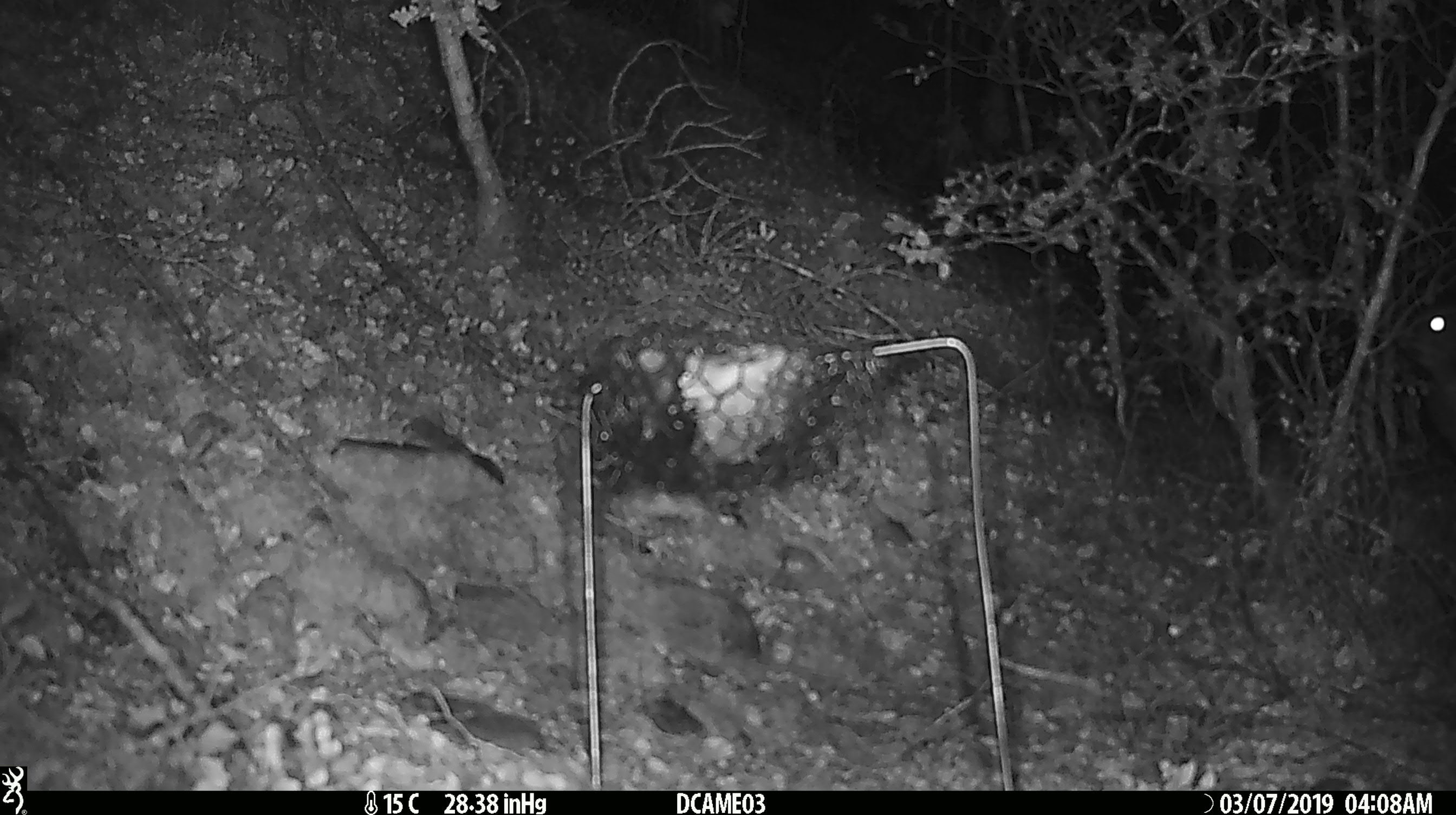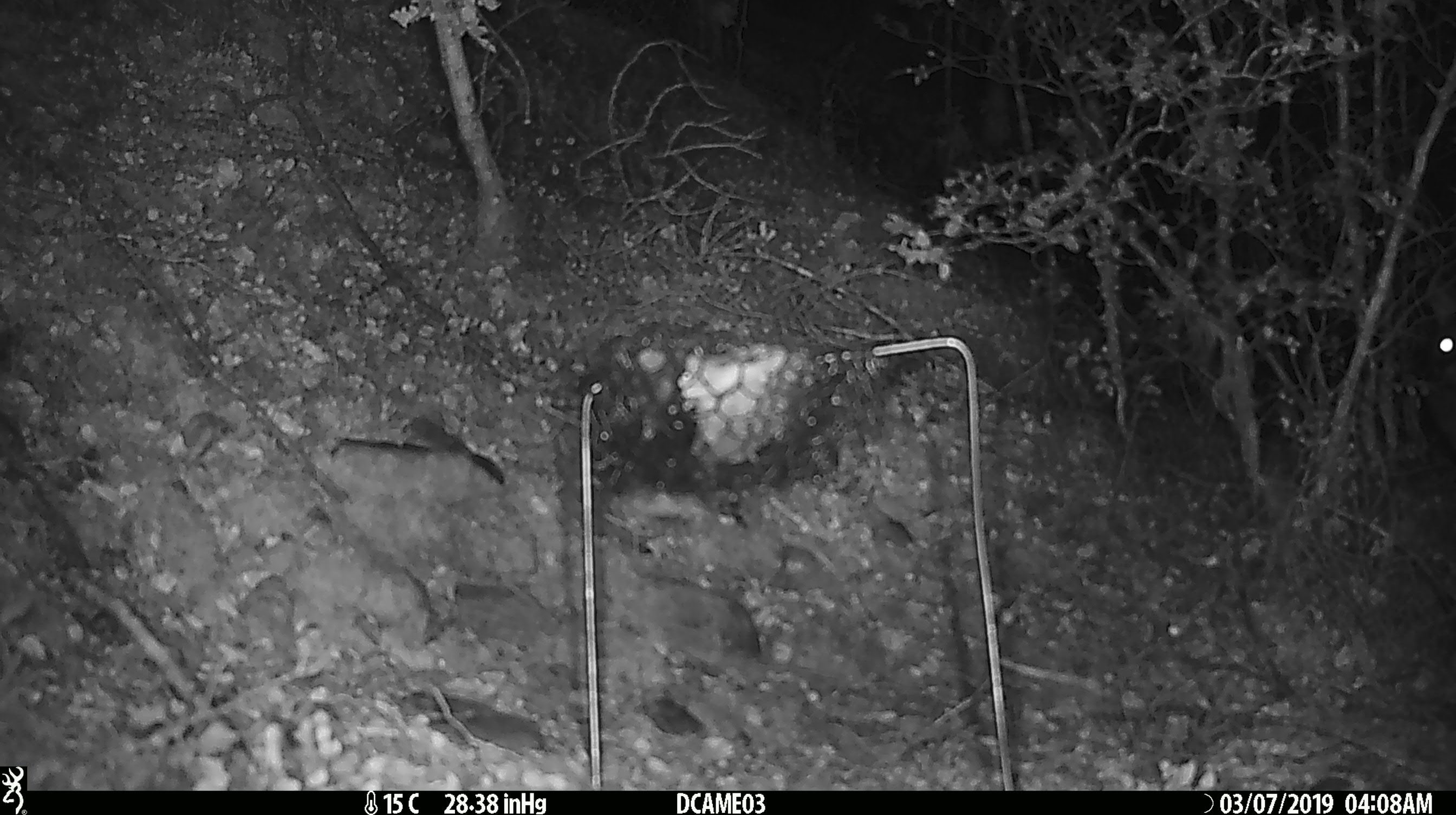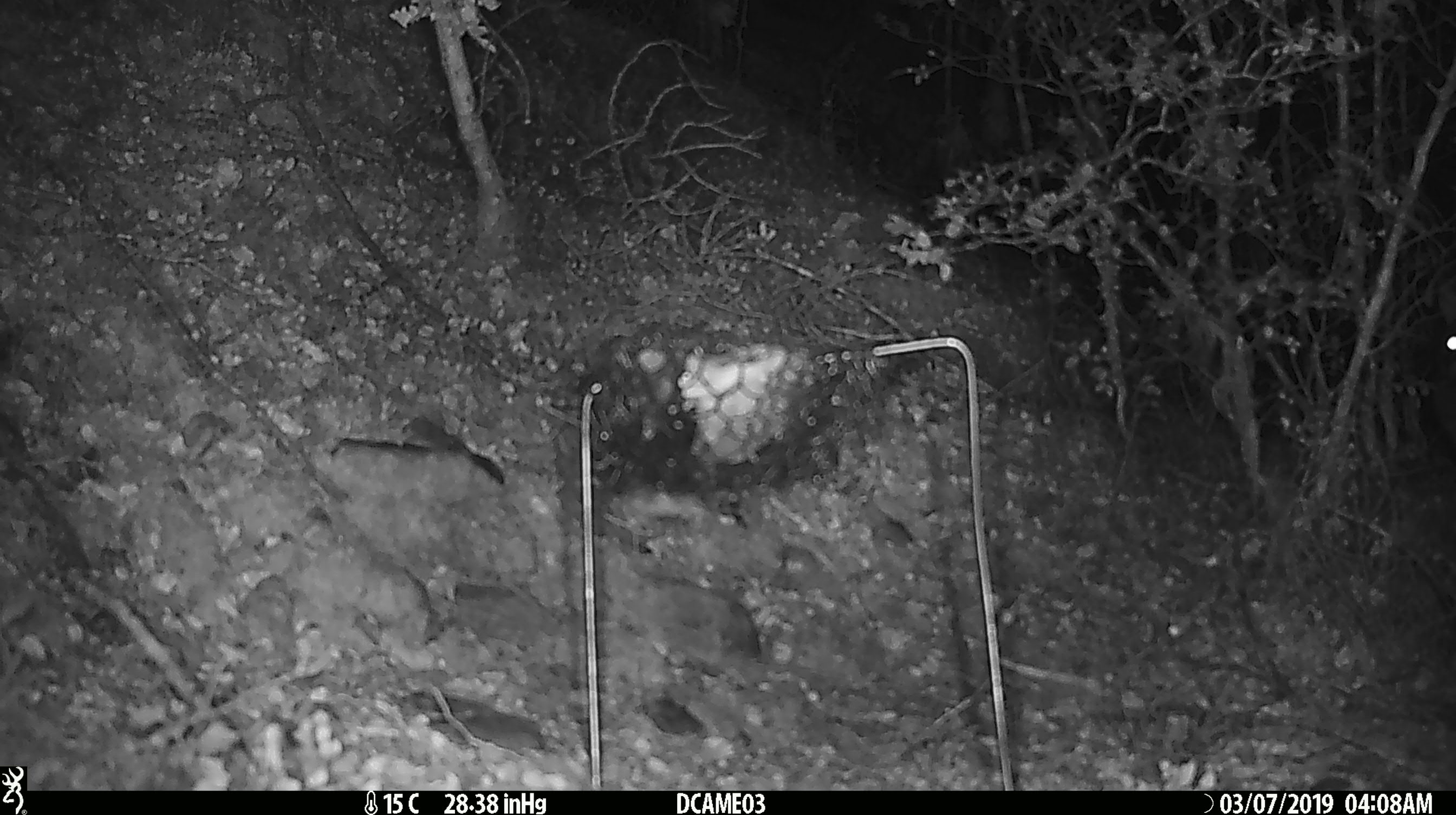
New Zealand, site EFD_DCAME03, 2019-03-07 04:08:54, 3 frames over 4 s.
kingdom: Animalia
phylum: Chordata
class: Mammalia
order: Diprotodontia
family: Phalangeridae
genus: Trichosurus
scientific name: Trichosurus vulpecula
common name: common brushtail possum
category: possum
Possum (common brushtail possum) (Trichosurus vulpecula).